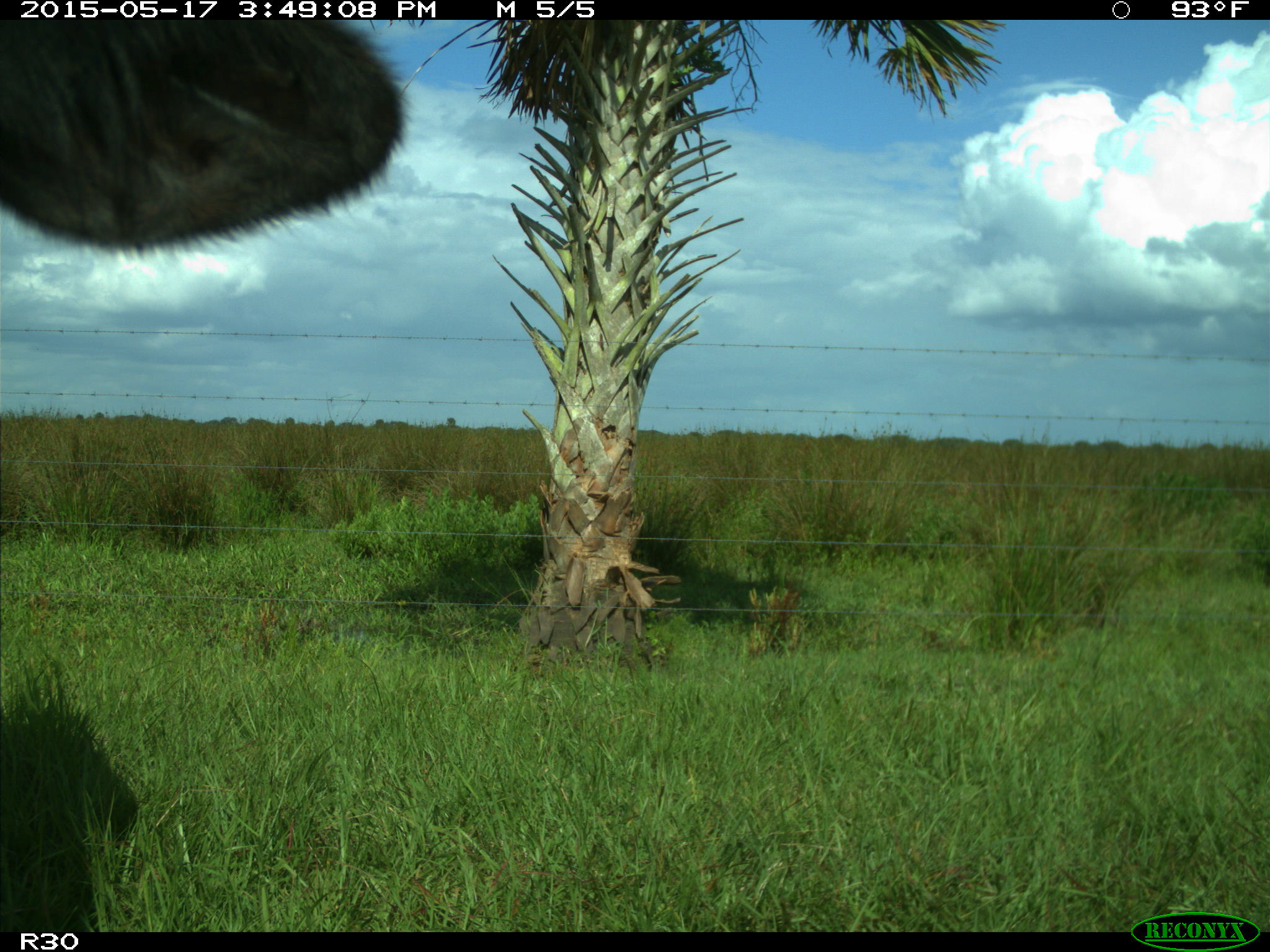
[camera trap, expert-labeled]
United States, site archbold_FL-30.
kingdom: Animalia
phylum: Chordata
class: Mammalia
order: Artiodactyla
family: Bovidae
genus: Bos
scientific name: Bos taurus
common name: domestic cow